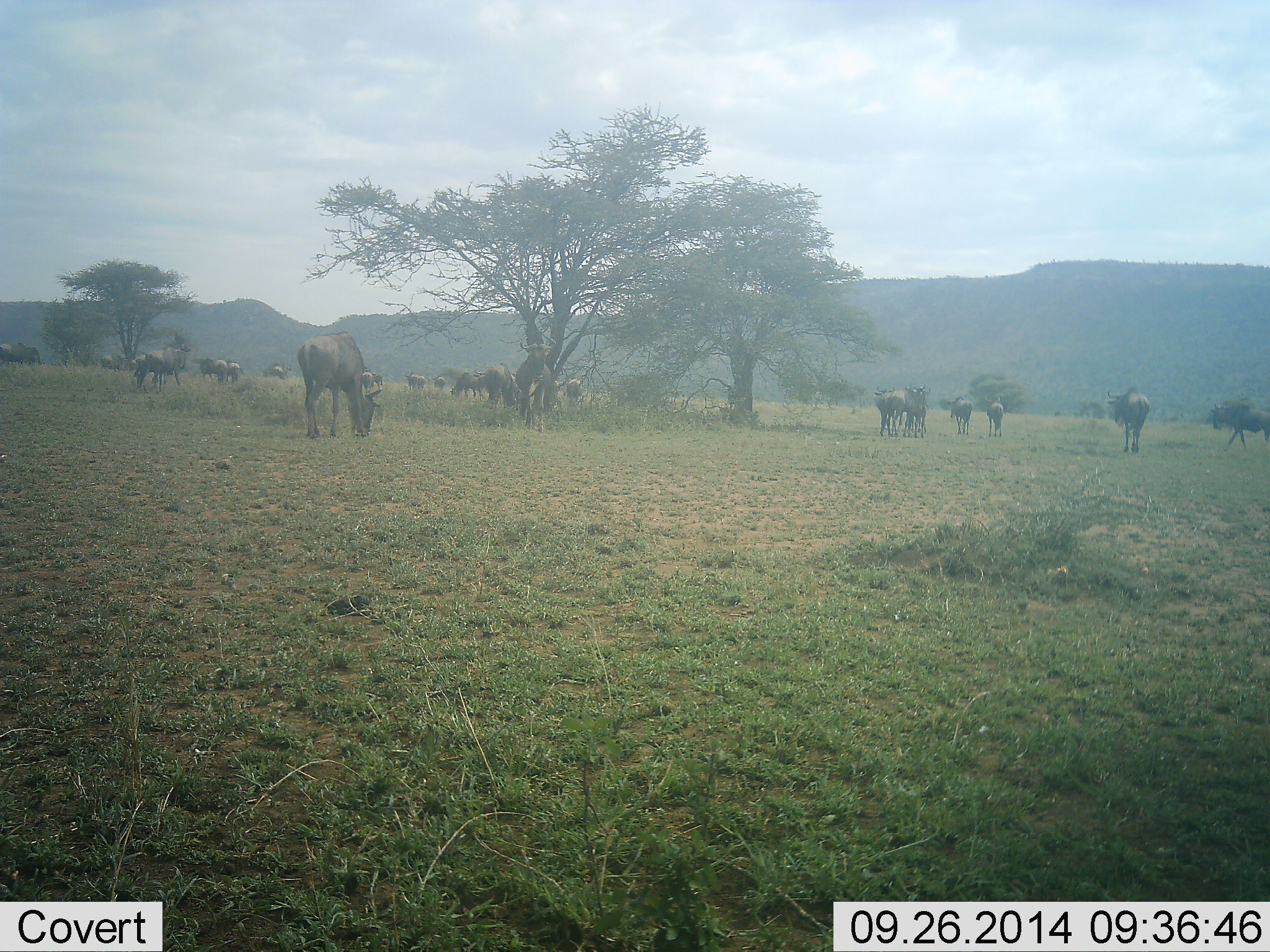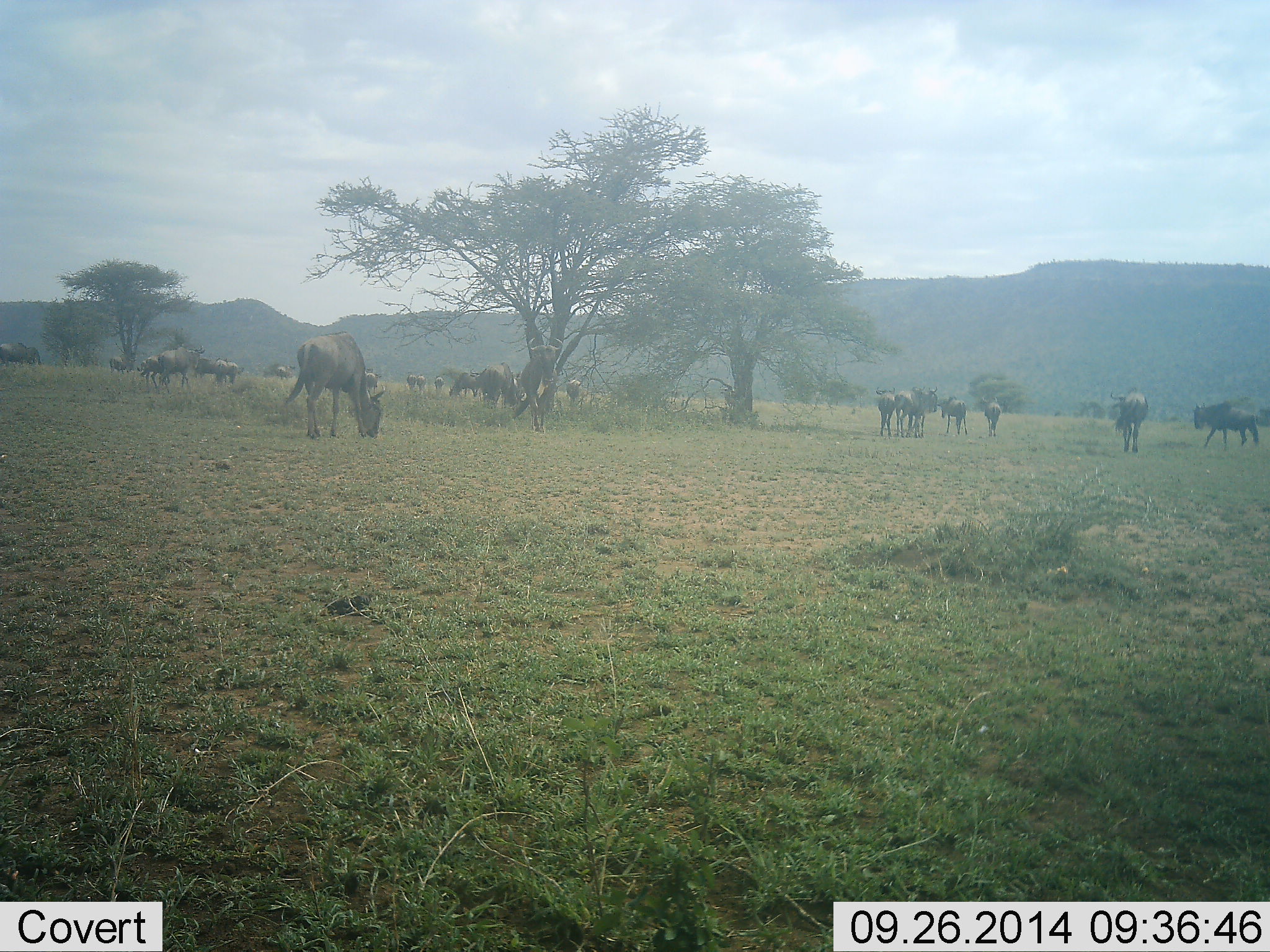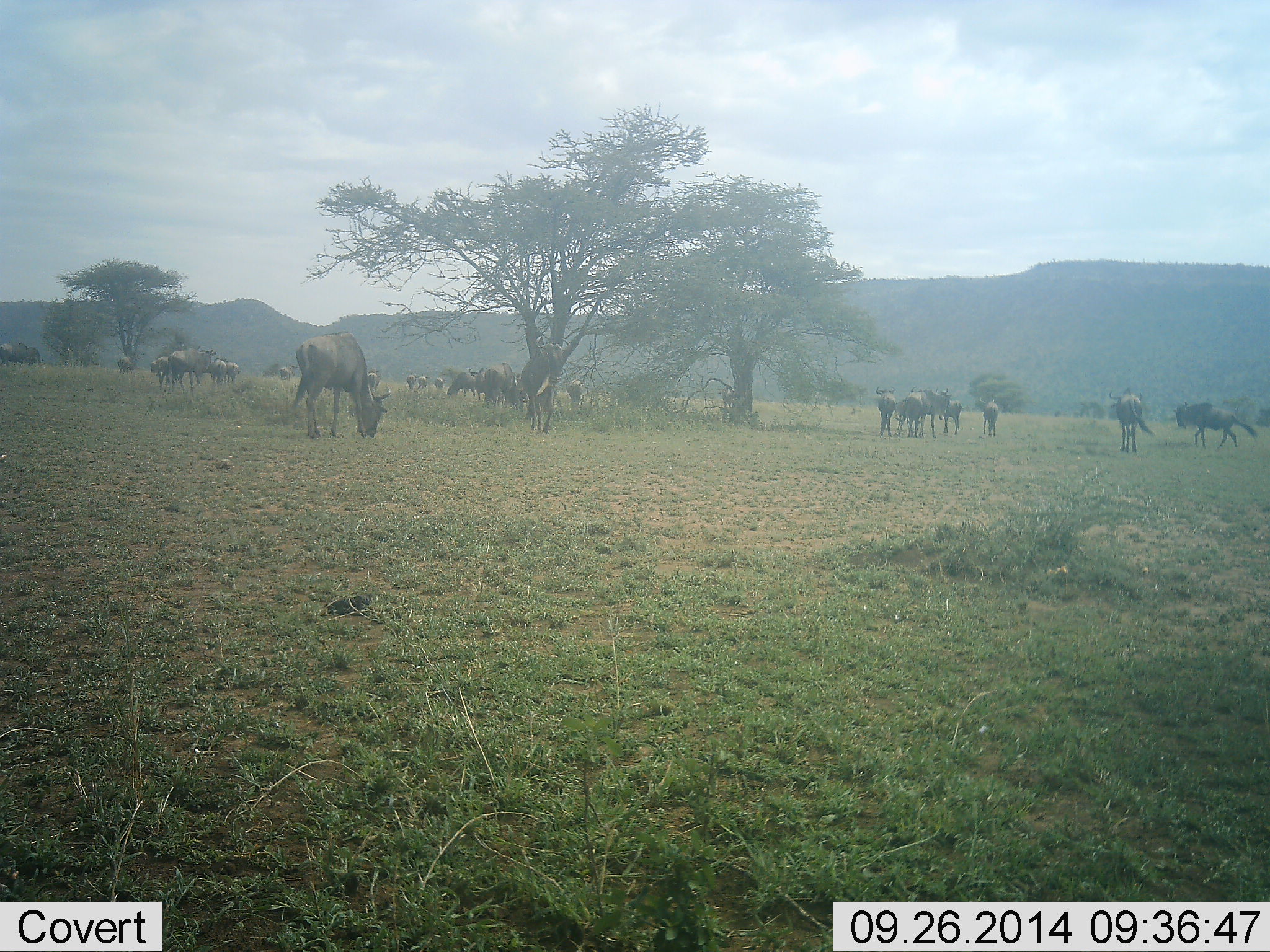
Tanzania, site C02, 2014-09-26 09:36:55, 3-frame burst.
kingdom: Animalia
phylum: Chordata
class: Mammalia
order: Artiodactyla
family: Bovidae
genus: Connochaetes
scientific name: Connochaetes taurinus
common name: blue wildebeest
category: wildebeest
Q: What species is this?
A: Wildebeest (blue wildebeest) (Connochaetes taurinus).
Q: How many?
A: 11-50.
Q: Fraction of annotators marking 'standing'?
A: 60%.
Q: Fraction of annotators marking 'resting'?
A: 10%.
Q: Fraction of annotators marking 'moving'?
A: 40%.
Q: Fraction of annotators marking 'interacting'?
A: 10%.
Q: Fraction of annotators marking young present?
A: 10%.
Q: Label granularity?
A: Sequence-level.